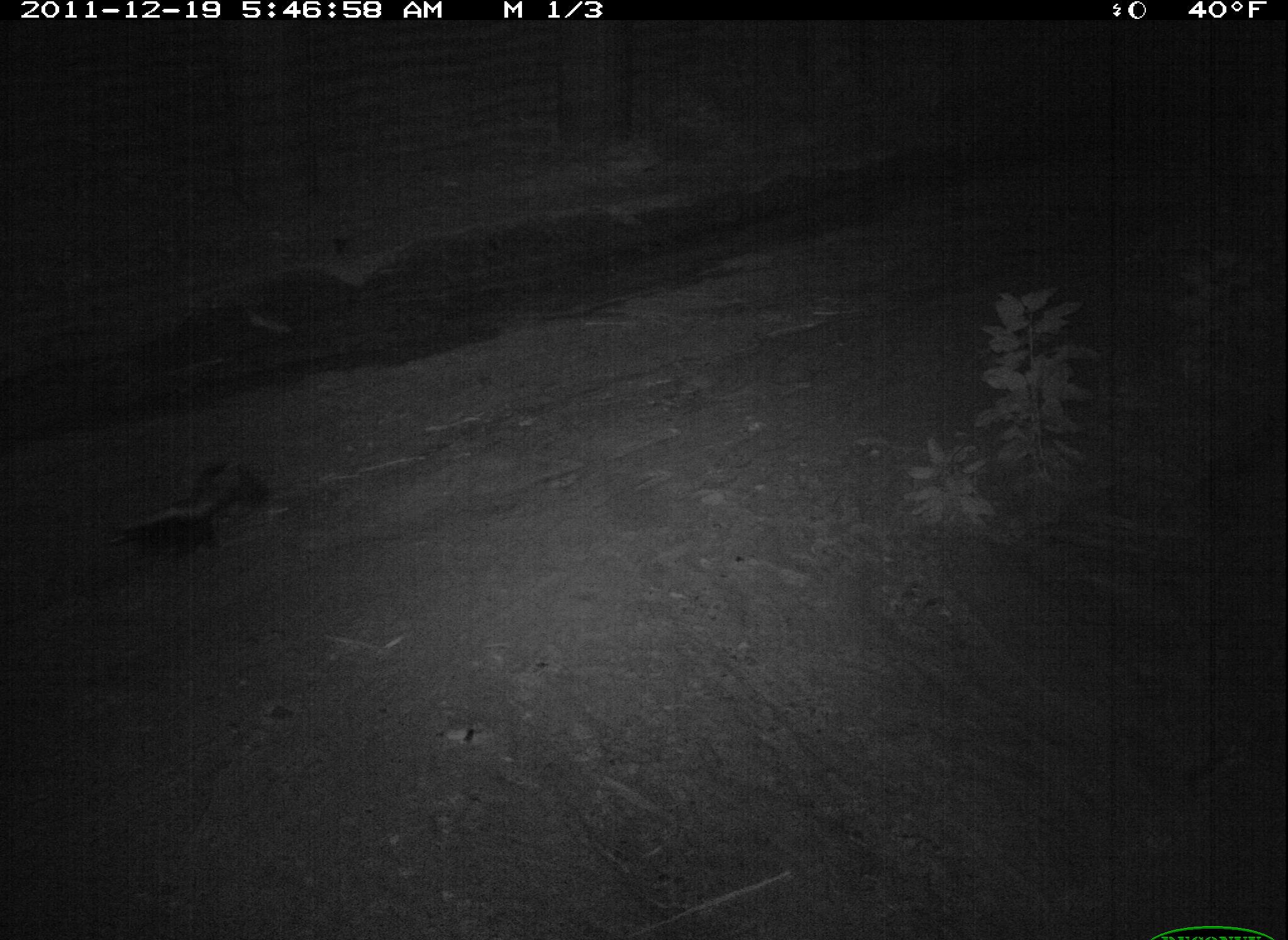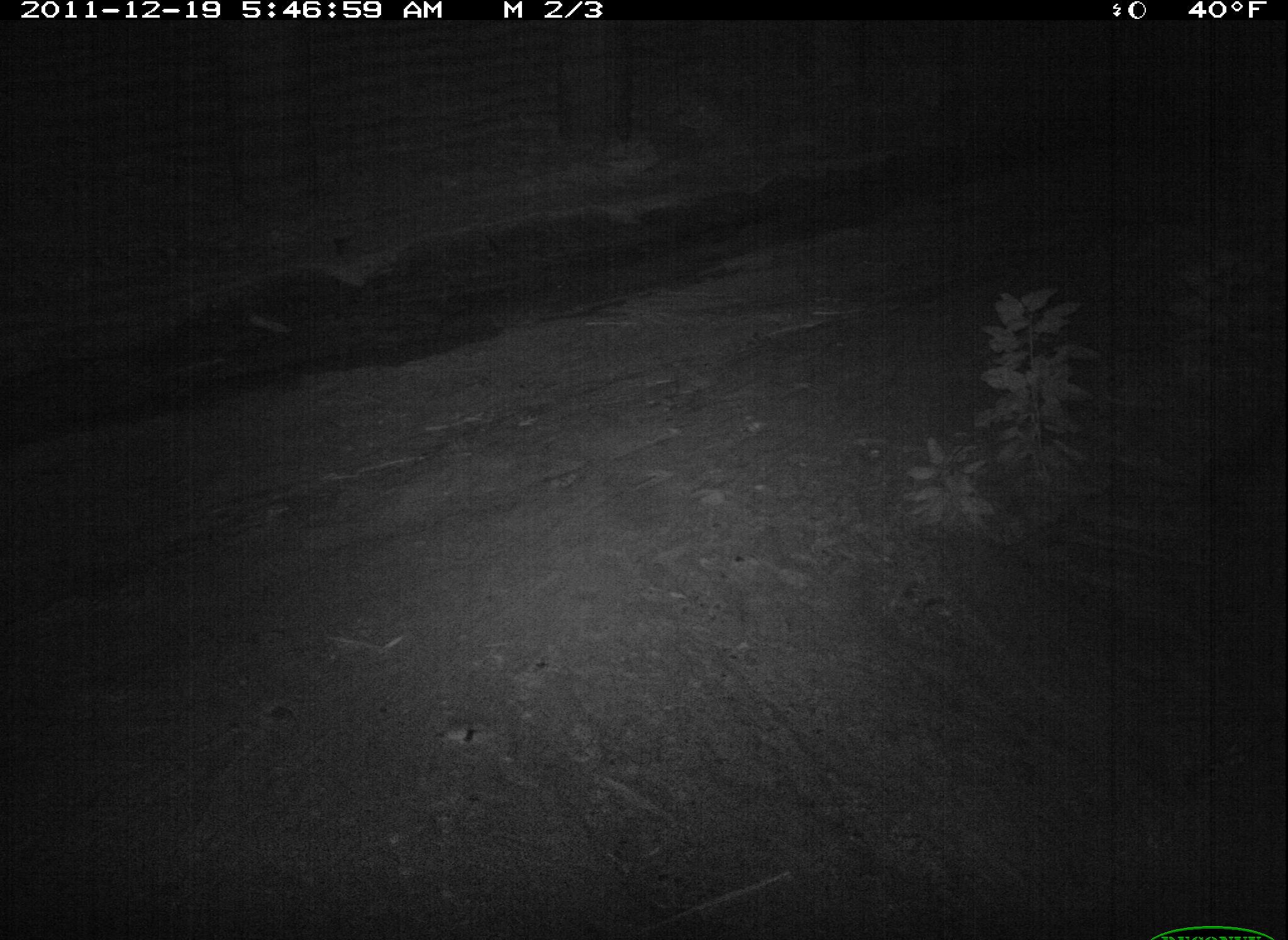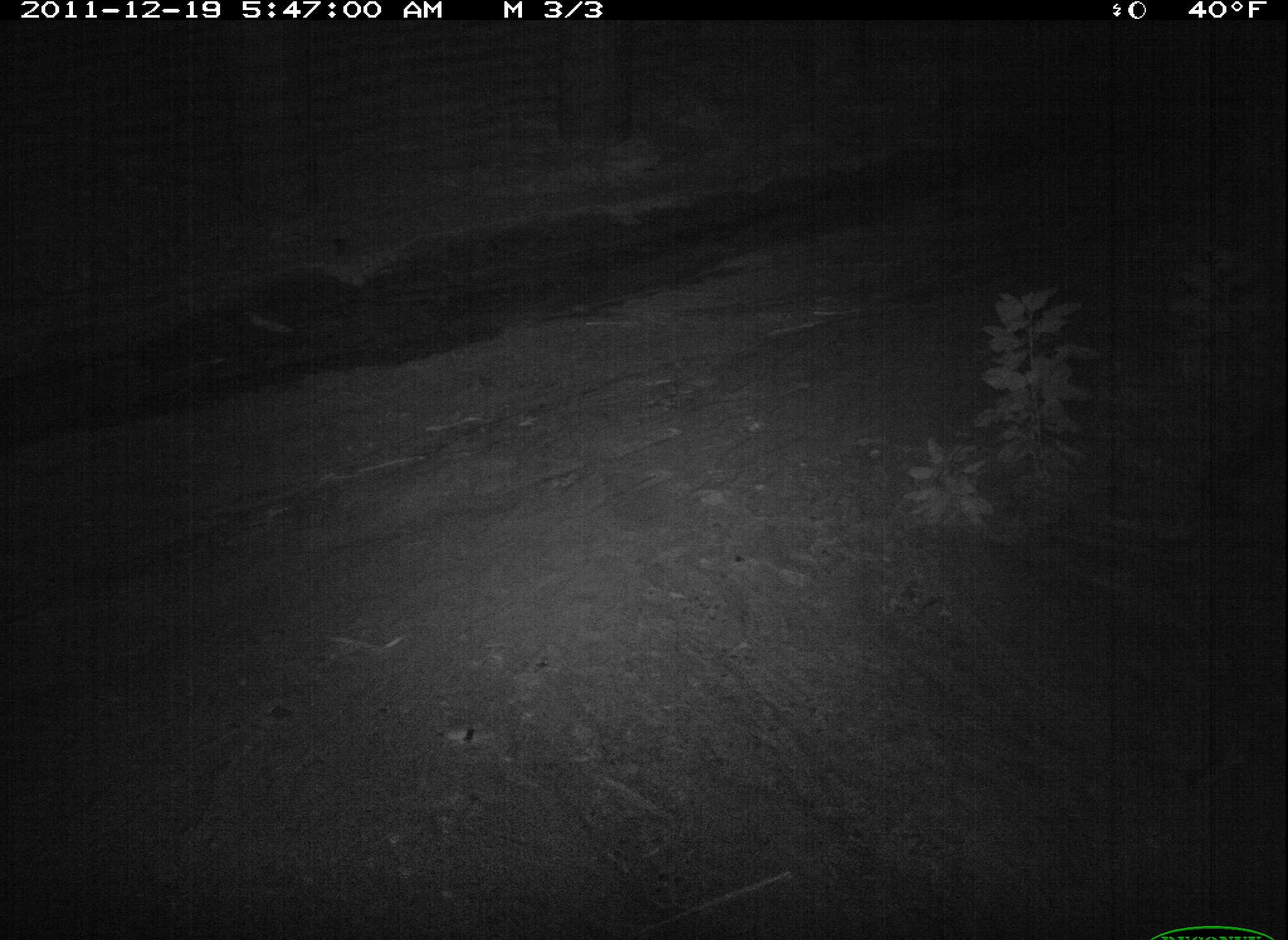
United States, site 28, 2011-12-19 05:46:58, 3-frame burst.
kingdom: Animalia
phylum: Chordata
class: Mammalia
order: Carnivora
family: Mephitidae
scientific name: Mephitidae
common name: skunk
Skunk (Mephitidae).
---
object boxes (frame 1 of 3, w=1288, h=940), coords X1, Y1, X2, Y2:
skunk: 90, 451, 275, 585